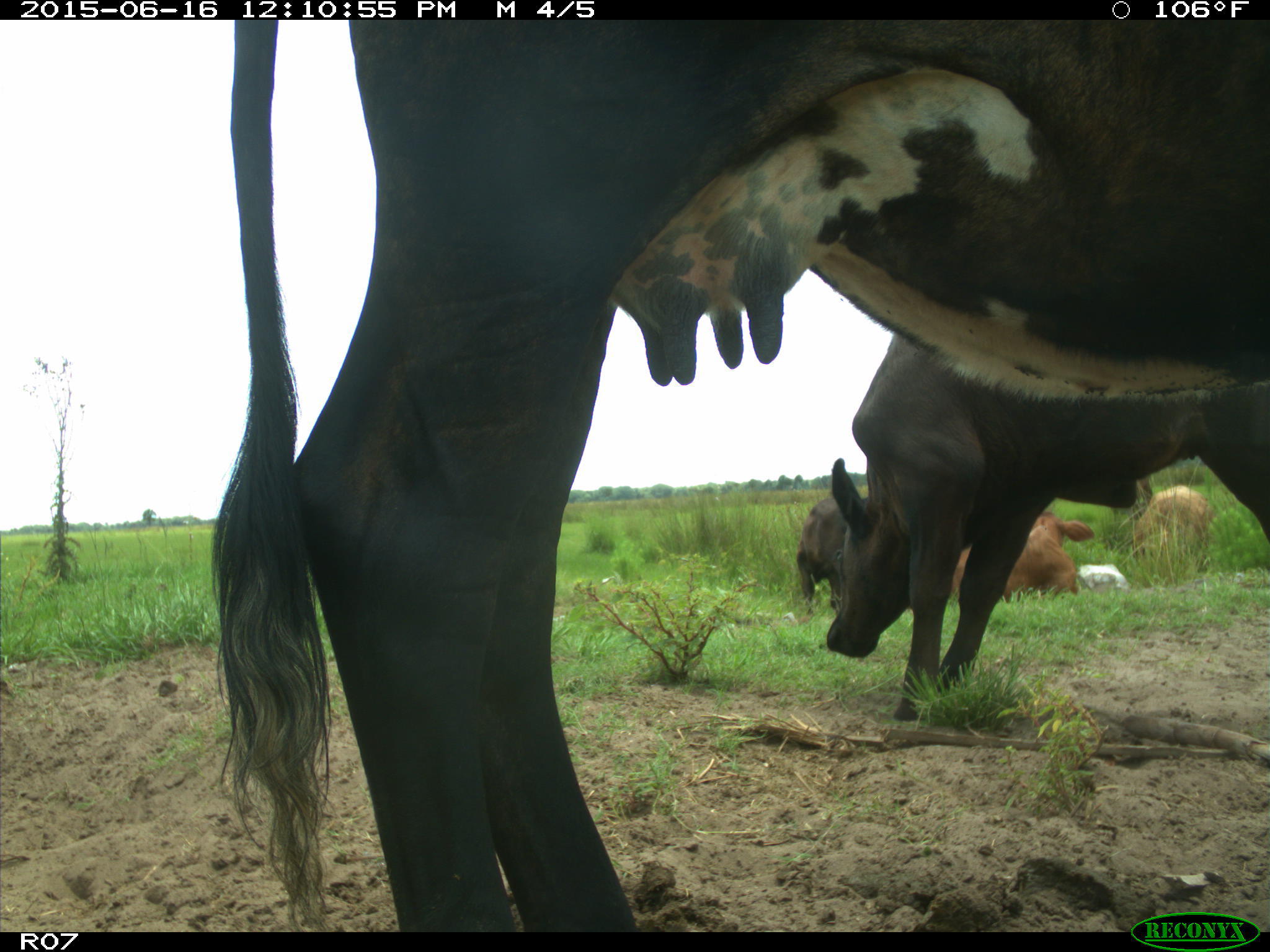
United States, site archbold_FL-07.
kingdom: Animalia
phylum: Chordata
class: Mammalia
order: Artiodactyla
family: Bovidae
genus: Bos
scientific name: Bos taurus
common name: domestic cow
Bos taurus (domestic cow).